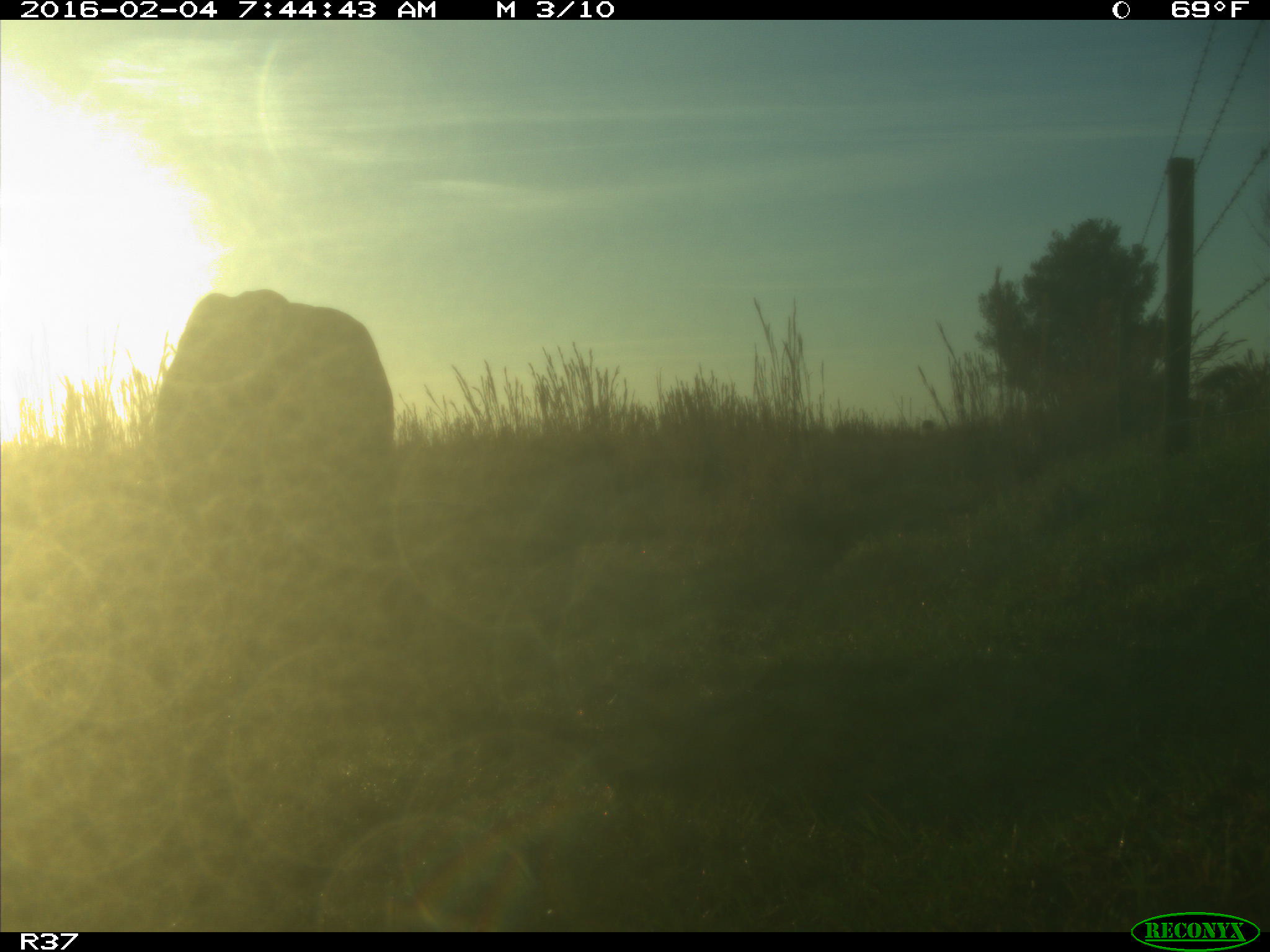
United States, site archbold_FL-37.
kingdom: Animalia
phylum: Chordata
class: Mammalia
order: Artiodactyla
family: Bovidae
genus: Bos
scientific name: Bos taurus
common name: domestic cow